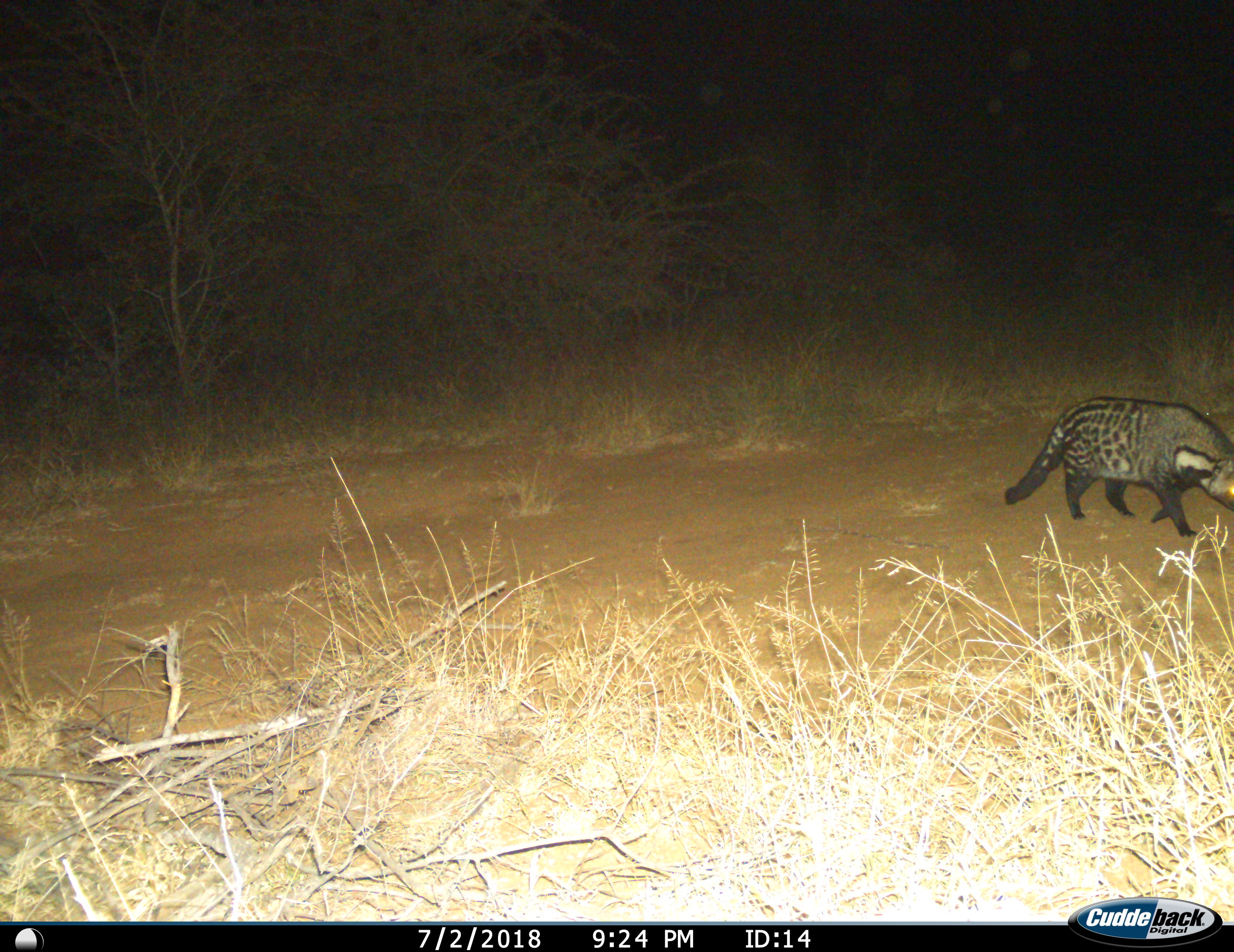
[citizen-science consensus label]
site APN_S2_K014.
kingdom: Animalia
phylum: Chordata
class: Mammalia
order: Carnivora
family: Viverridae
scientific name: Viverridae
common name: civet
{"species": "civet (Viverridae)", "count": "1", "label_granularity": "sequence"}